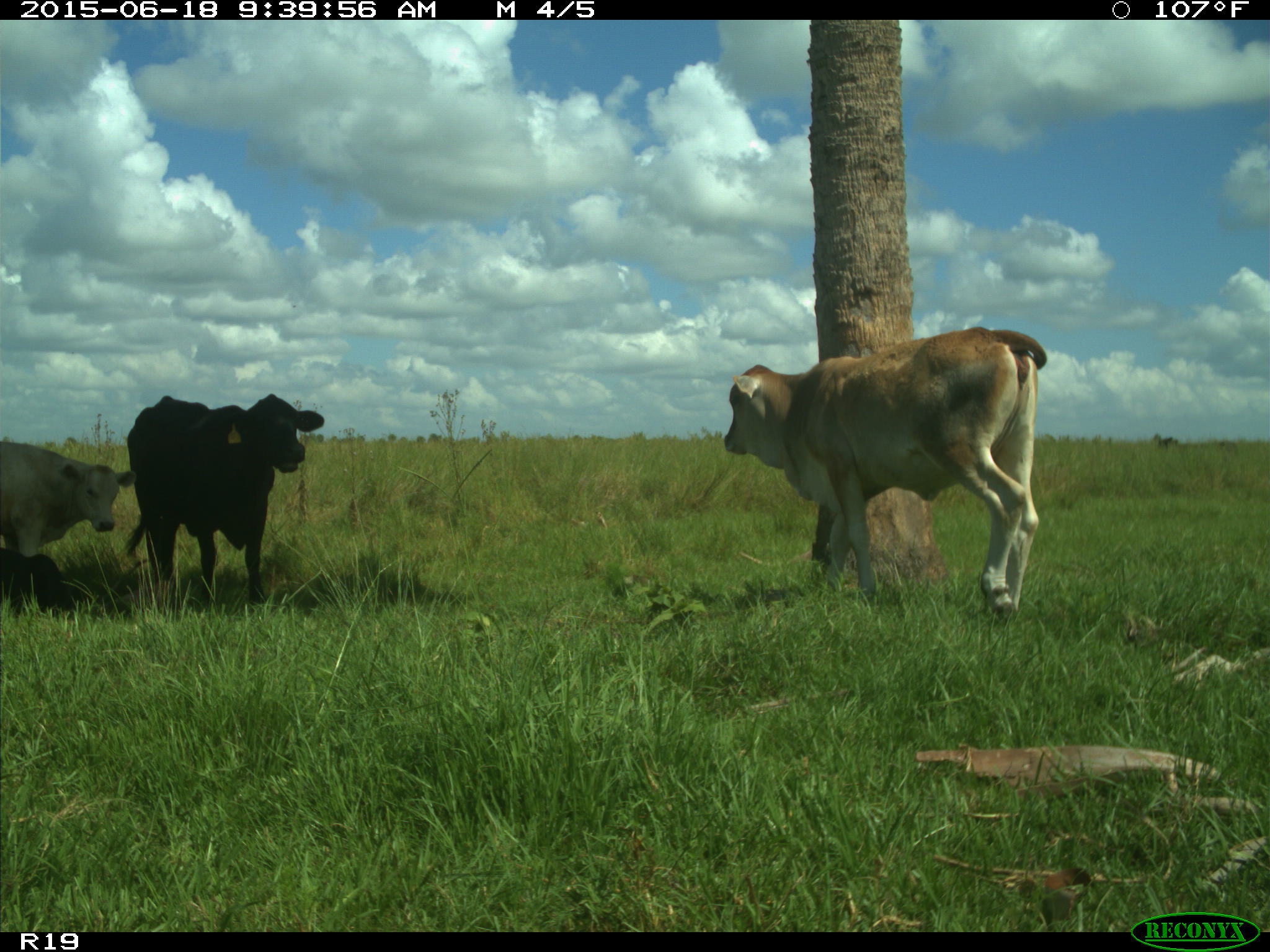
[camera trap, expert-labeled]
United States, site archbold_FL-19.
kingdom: Animalia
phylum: Chordata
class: Mammalia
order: Artiodactyla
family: Bovidae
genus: Bos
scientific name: Bos taurus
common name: domestic cow